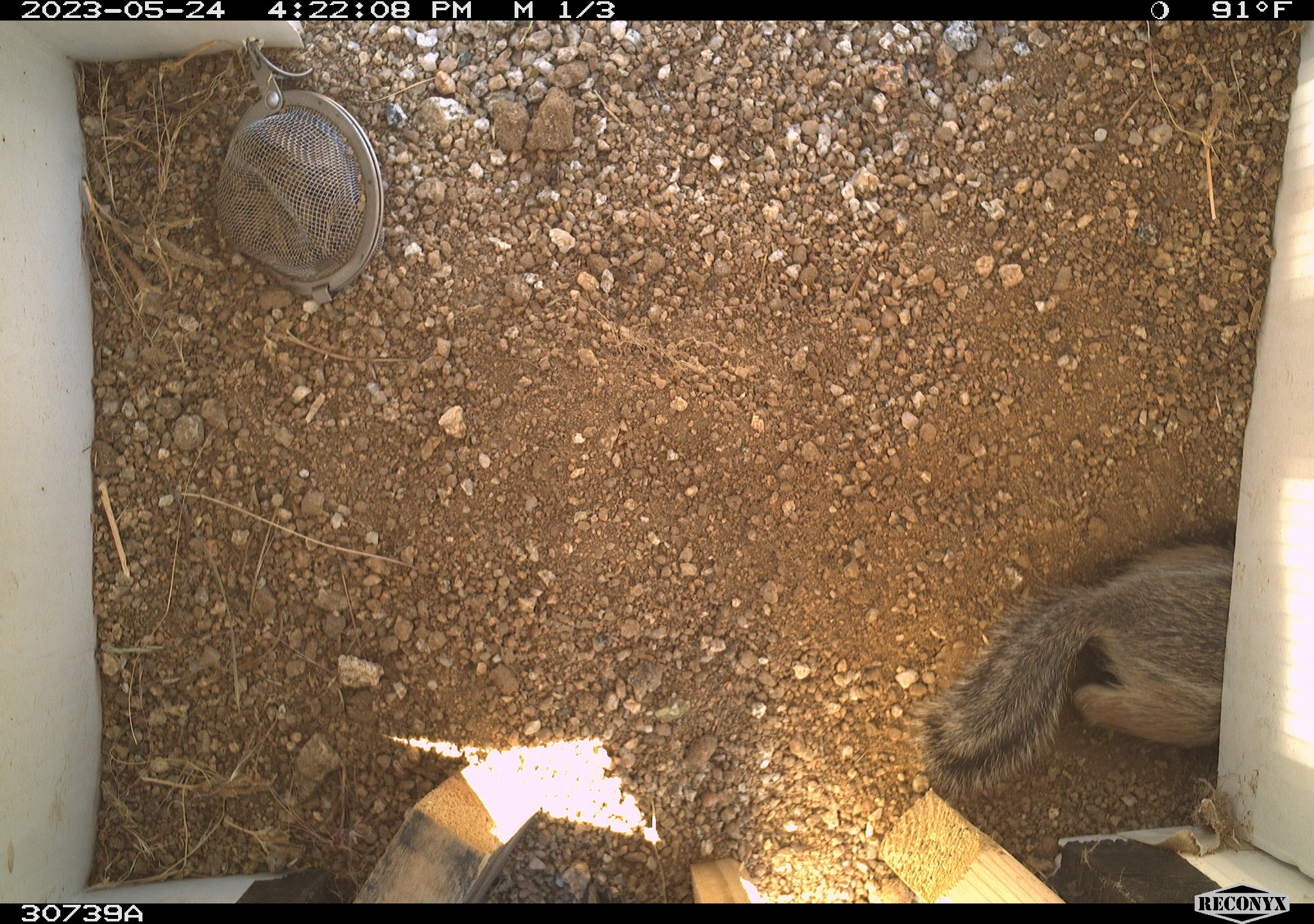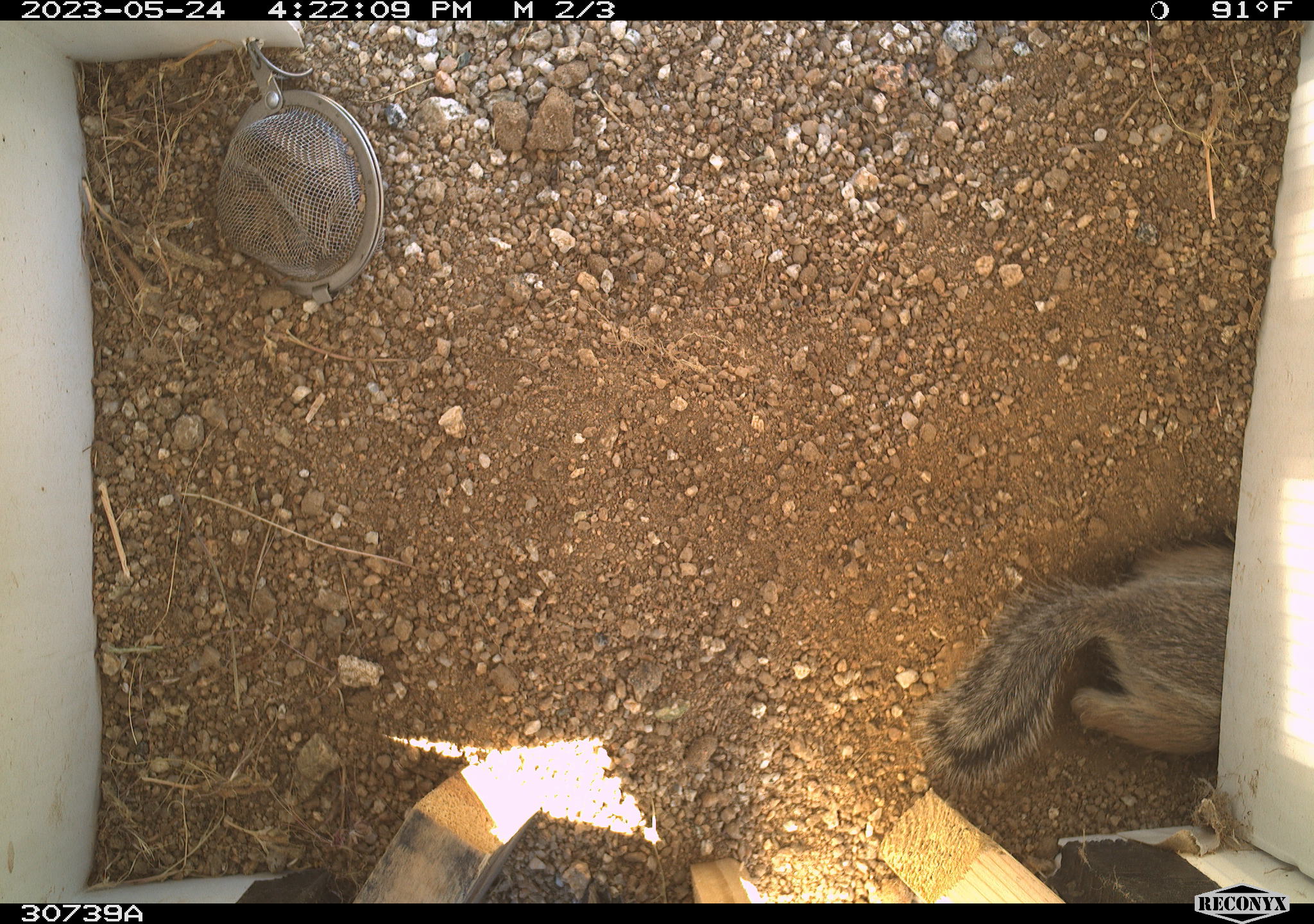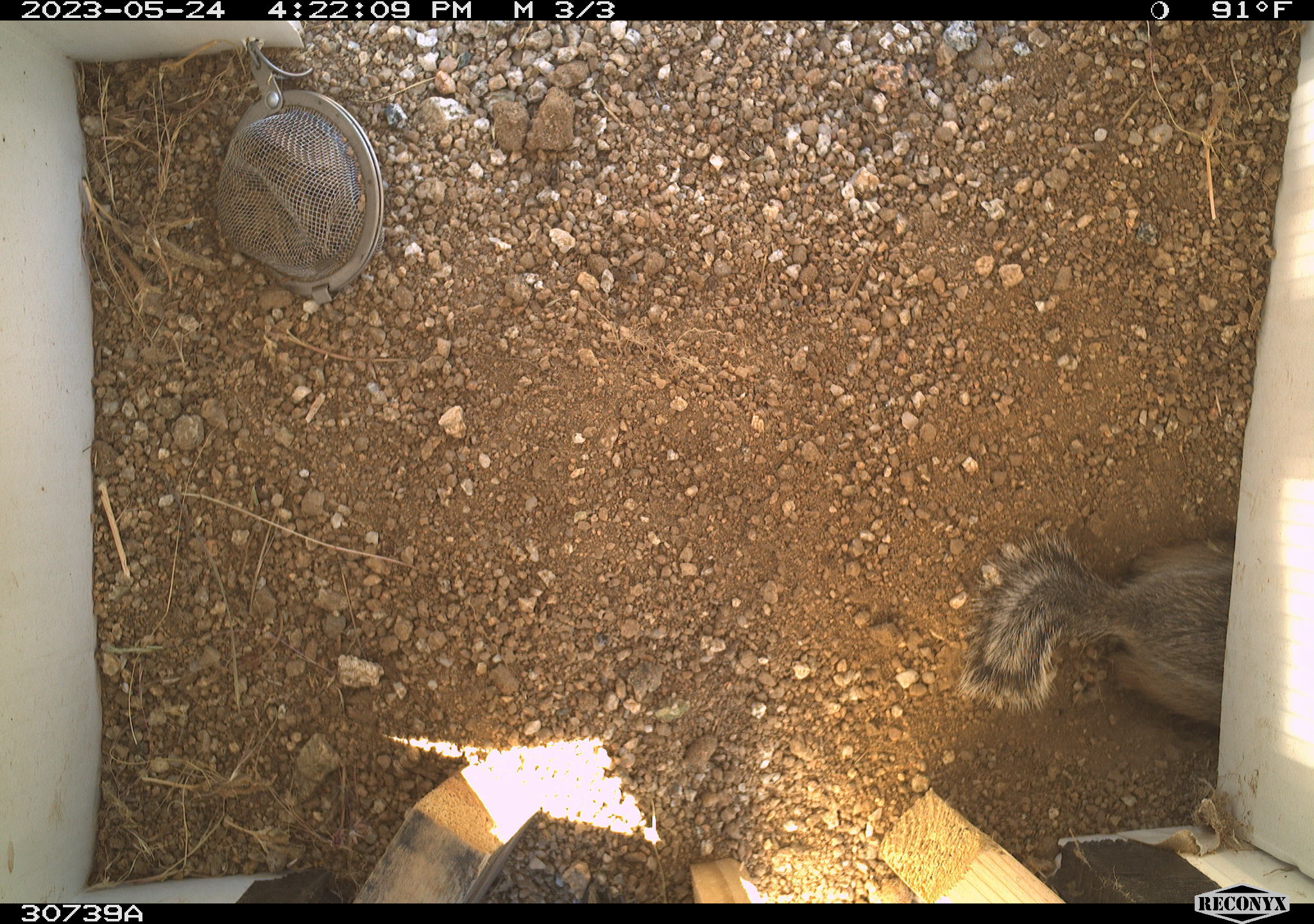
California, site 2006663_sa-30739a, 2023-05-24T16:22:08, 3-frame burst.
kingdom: Animalia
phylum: Chordata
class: Mammalia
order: Rodentia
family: Sciuridae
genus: Ammospermophilus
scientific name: Ammospermophilus leucurus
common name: white-tailed antelope squirrel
White-tailed antelope squirrel (Ammospermophilus leucurus).